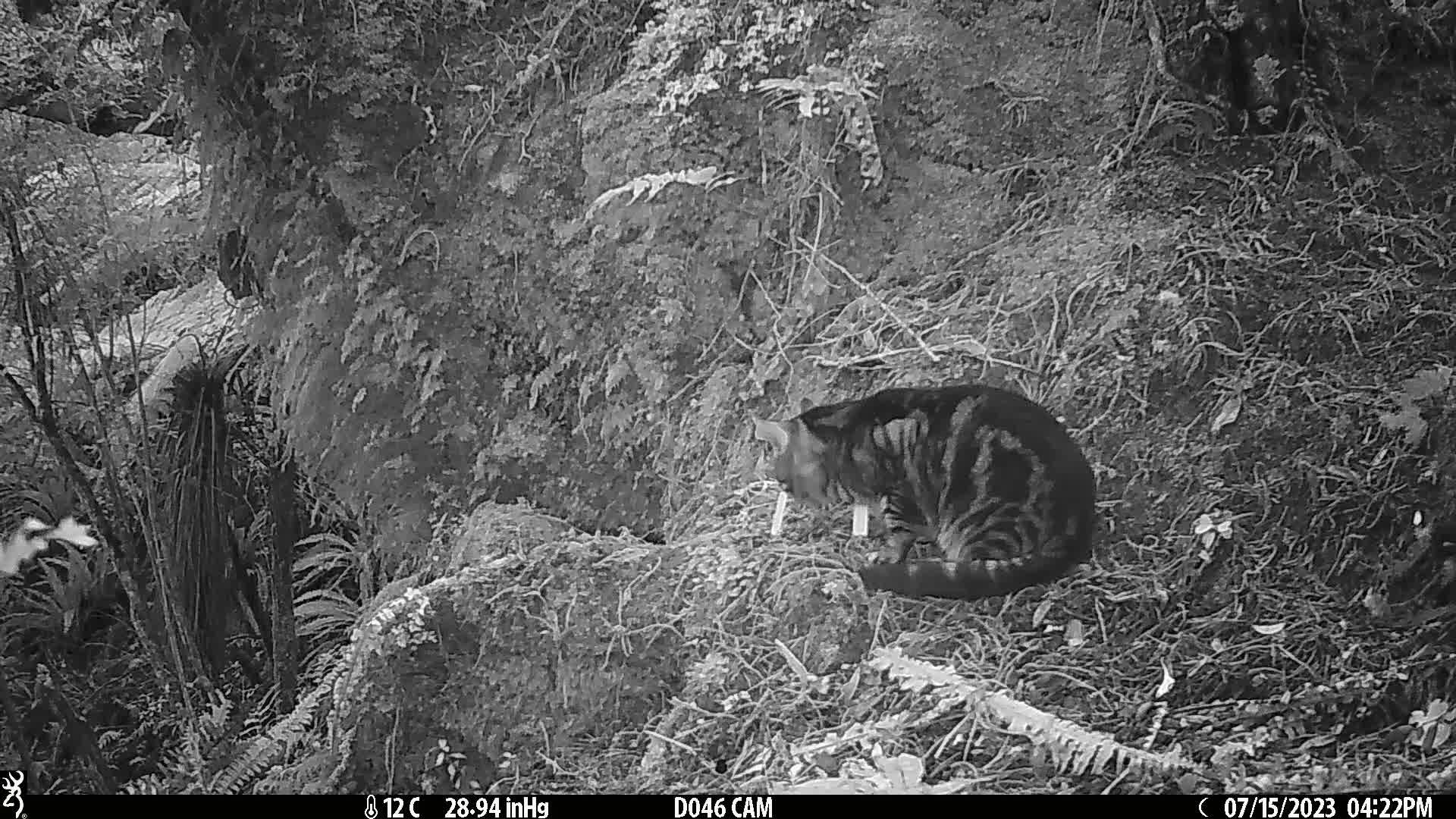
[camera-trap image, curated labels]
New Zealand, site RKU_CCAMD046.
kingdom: Animalia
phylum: Chordata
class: Mammalia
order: Carnivora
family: Felidae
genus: Felis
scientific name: Felis catus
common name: domestic cat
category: cat